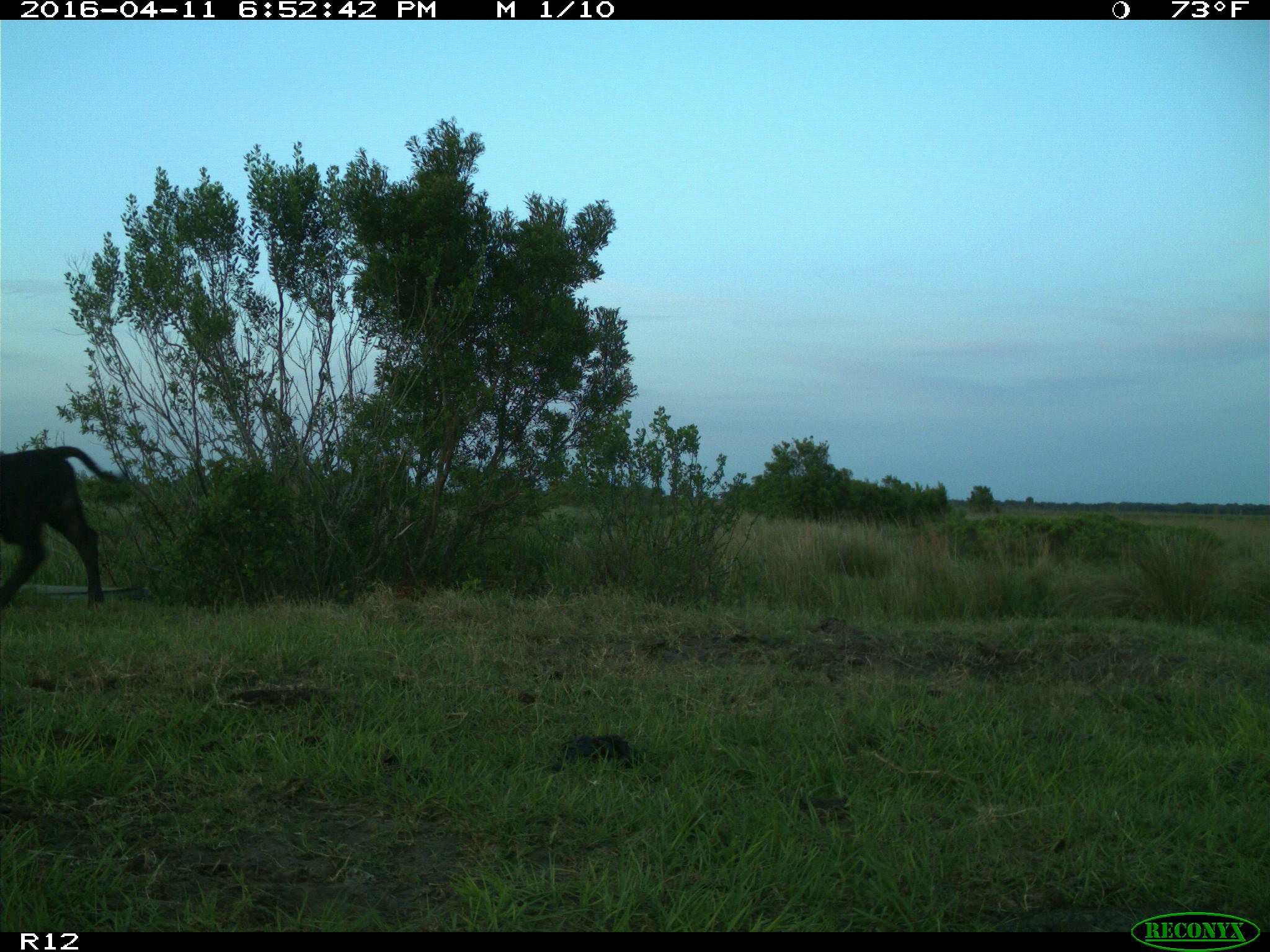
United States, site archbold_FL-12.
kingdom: Animalia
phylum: Chordata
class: Mammalia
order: Artiodactyla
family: Bovidae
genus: Bos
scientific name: Bos taurus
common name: domestic cow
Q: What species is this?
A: Bos taurus (domestic cow).